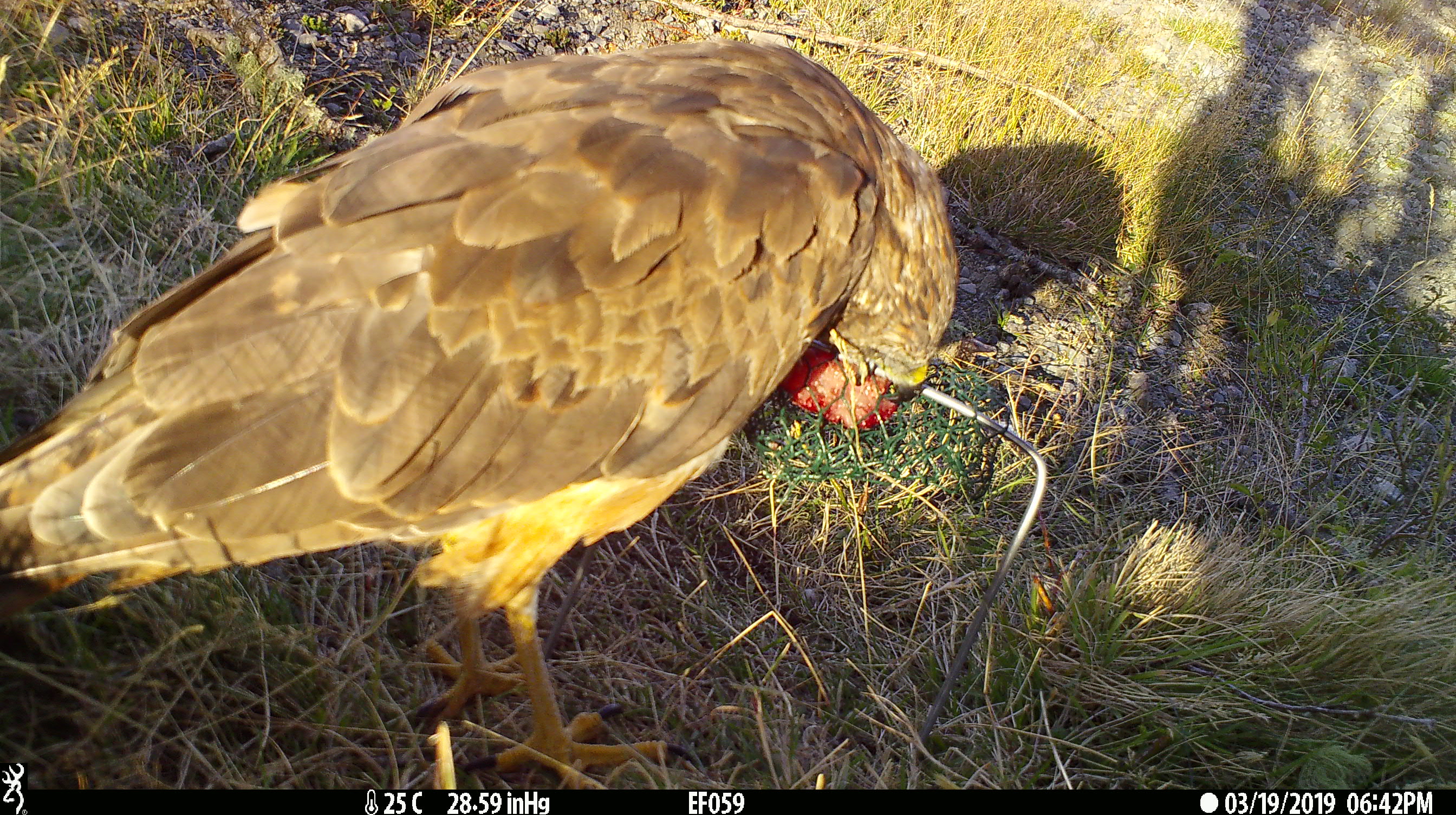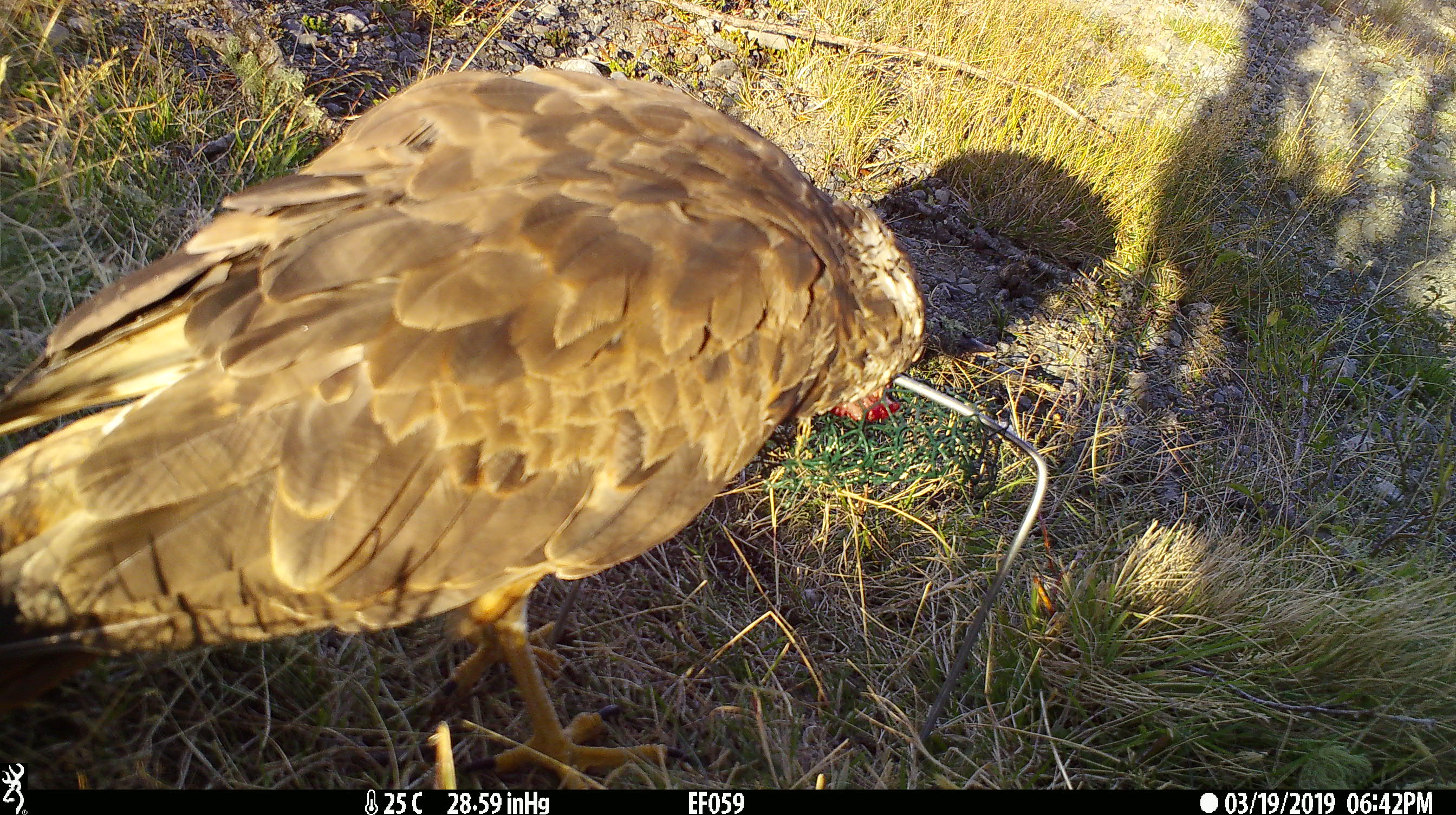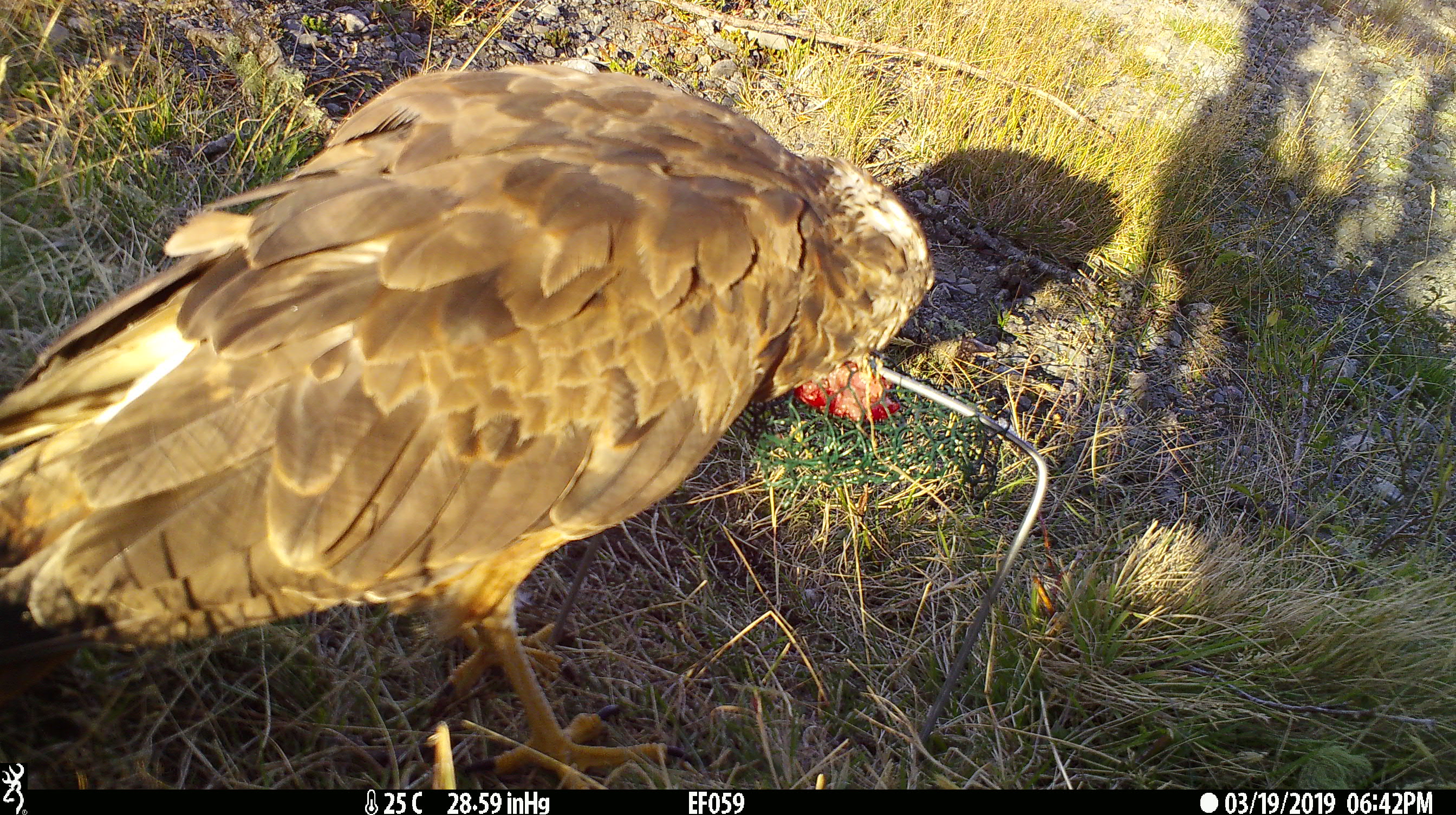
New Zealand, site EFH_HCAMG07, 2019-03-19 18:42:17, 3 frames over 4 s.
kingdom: Animalia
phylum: Chordata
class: Aves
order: Accipitriformes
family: Accipitridae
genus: Circus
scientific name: Circus approximans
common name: swamp harrier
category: harrier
Harrier (swamp harrier) (Circus approximans).